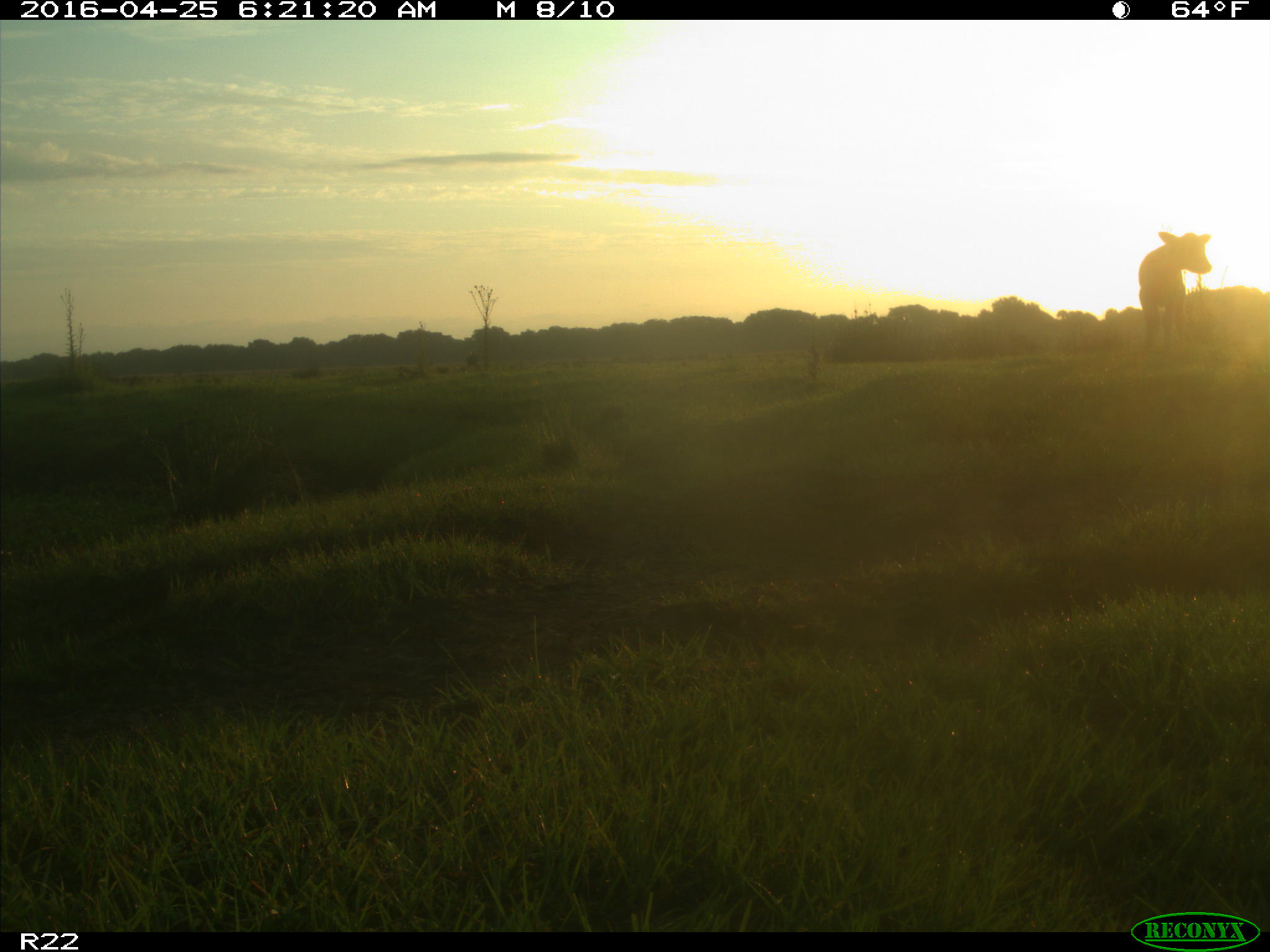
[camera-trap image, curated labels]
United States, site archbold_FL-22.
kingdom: Animalia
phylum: Chordata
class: Mammalia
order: Artiodactyla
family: Bovidae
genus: Bos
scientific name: Bos taurus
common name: domestic cow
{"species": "Bos taurus (domestic cow)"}